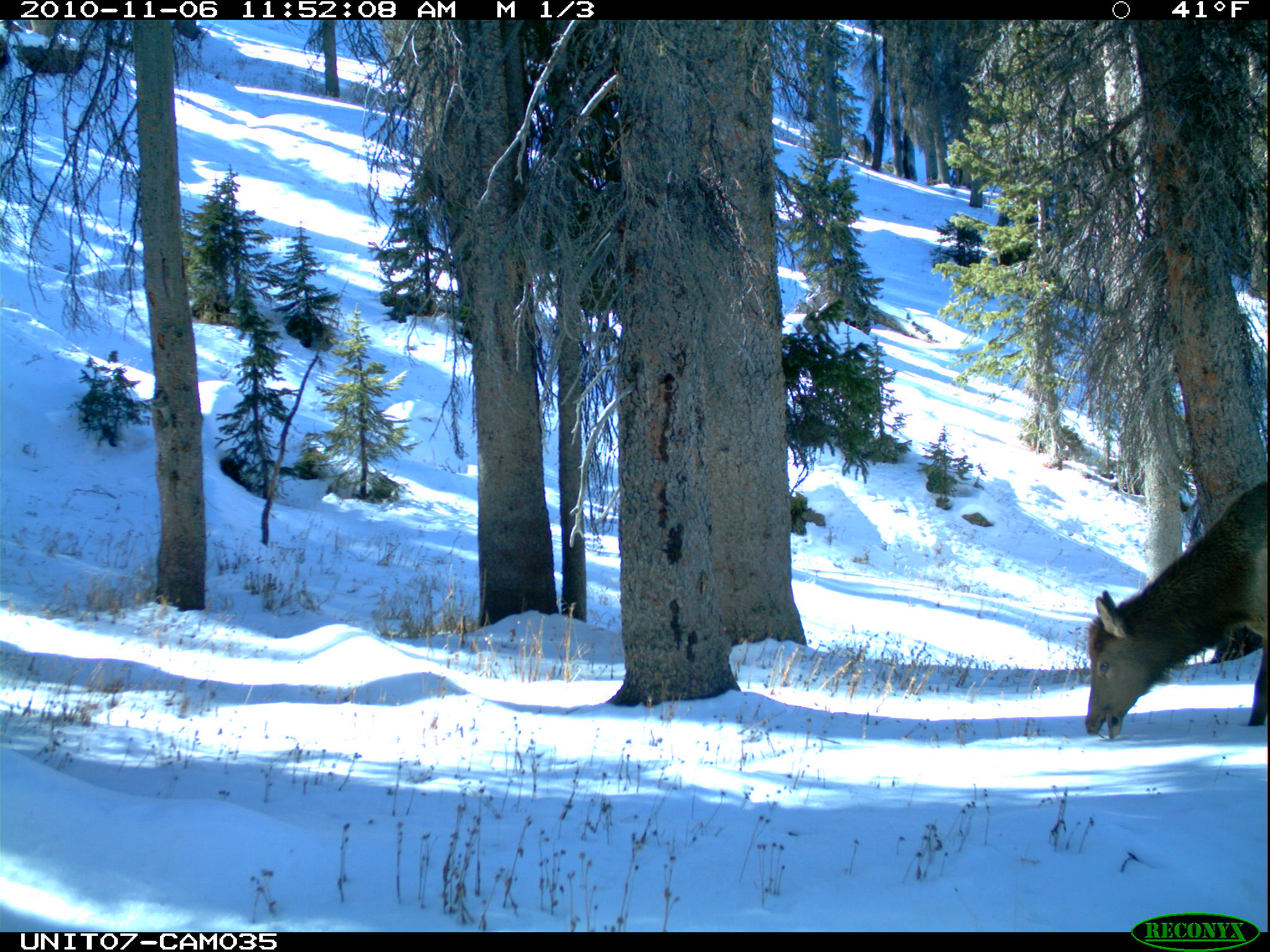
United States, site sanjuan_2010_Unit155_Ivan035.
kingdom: Animalia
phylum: Chordata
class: Mammalia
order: Artiodactyla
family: Cervidae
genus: Cervus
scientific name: Cervus elaphus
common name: red deer